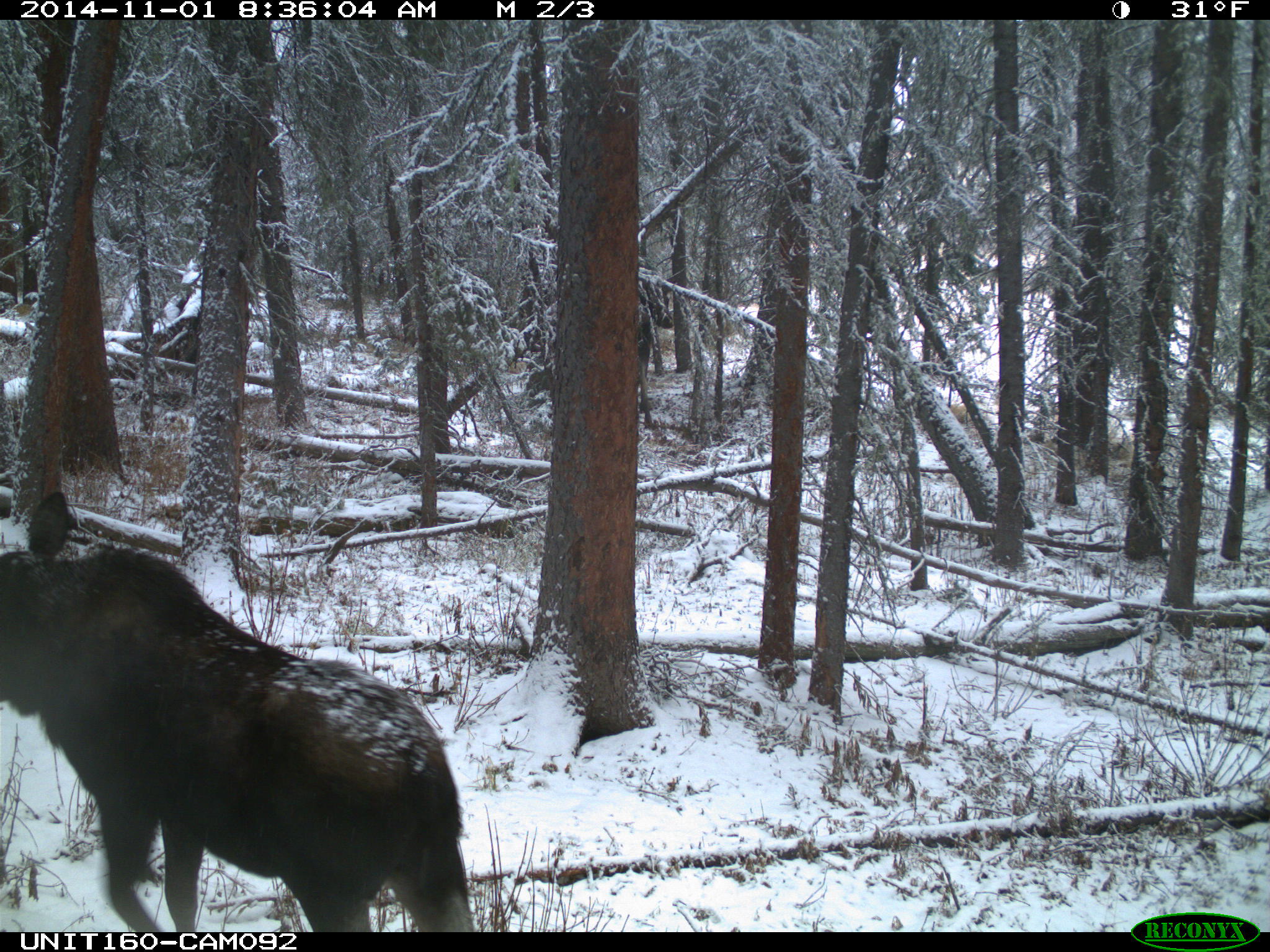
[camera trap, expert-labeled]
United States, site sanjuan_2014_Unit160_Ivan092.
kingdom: Animalia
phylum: Chordata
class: Mammalia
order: Artiodactyla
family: Cervidae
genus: Alces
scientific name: Alces alces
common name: moose